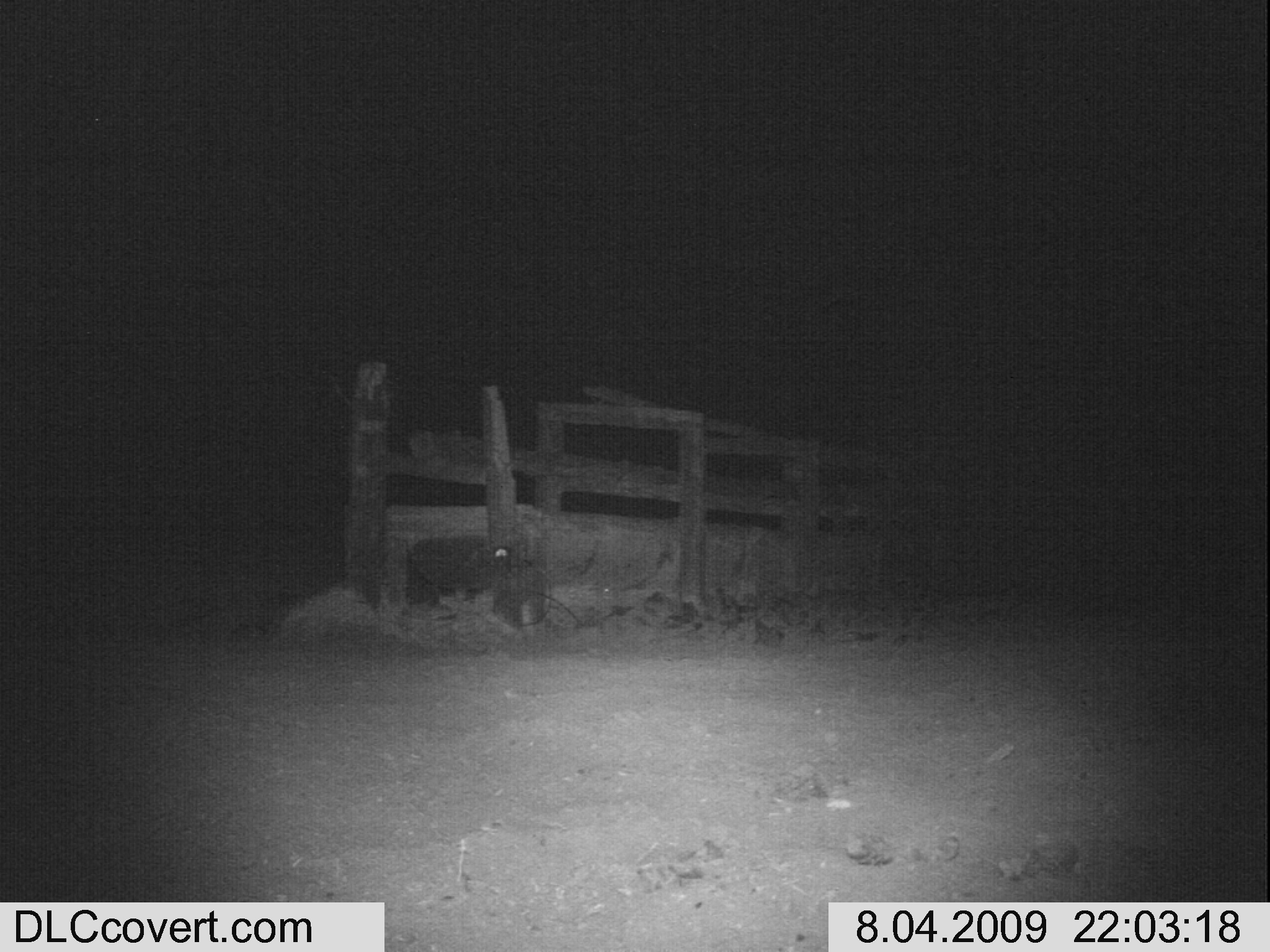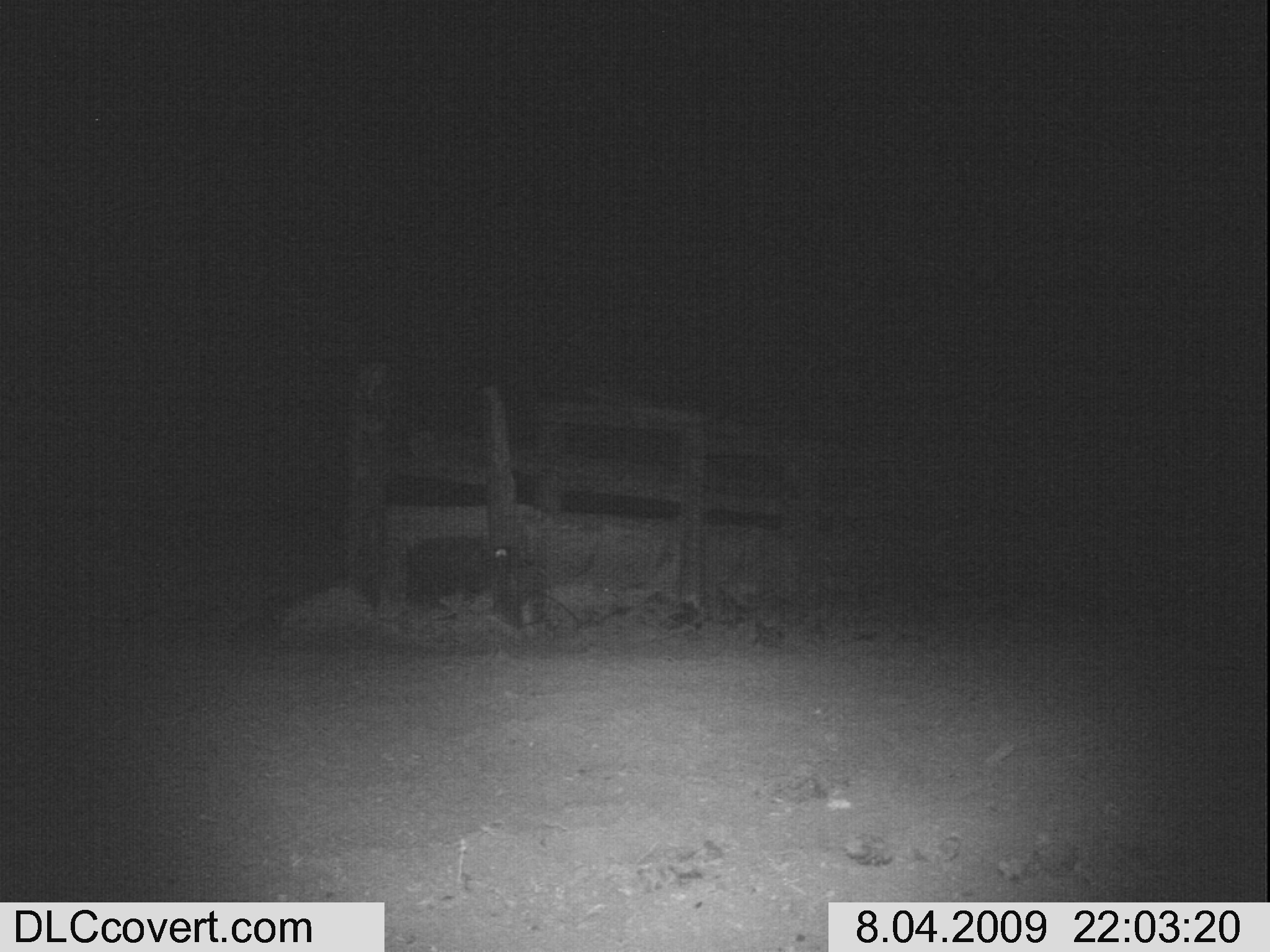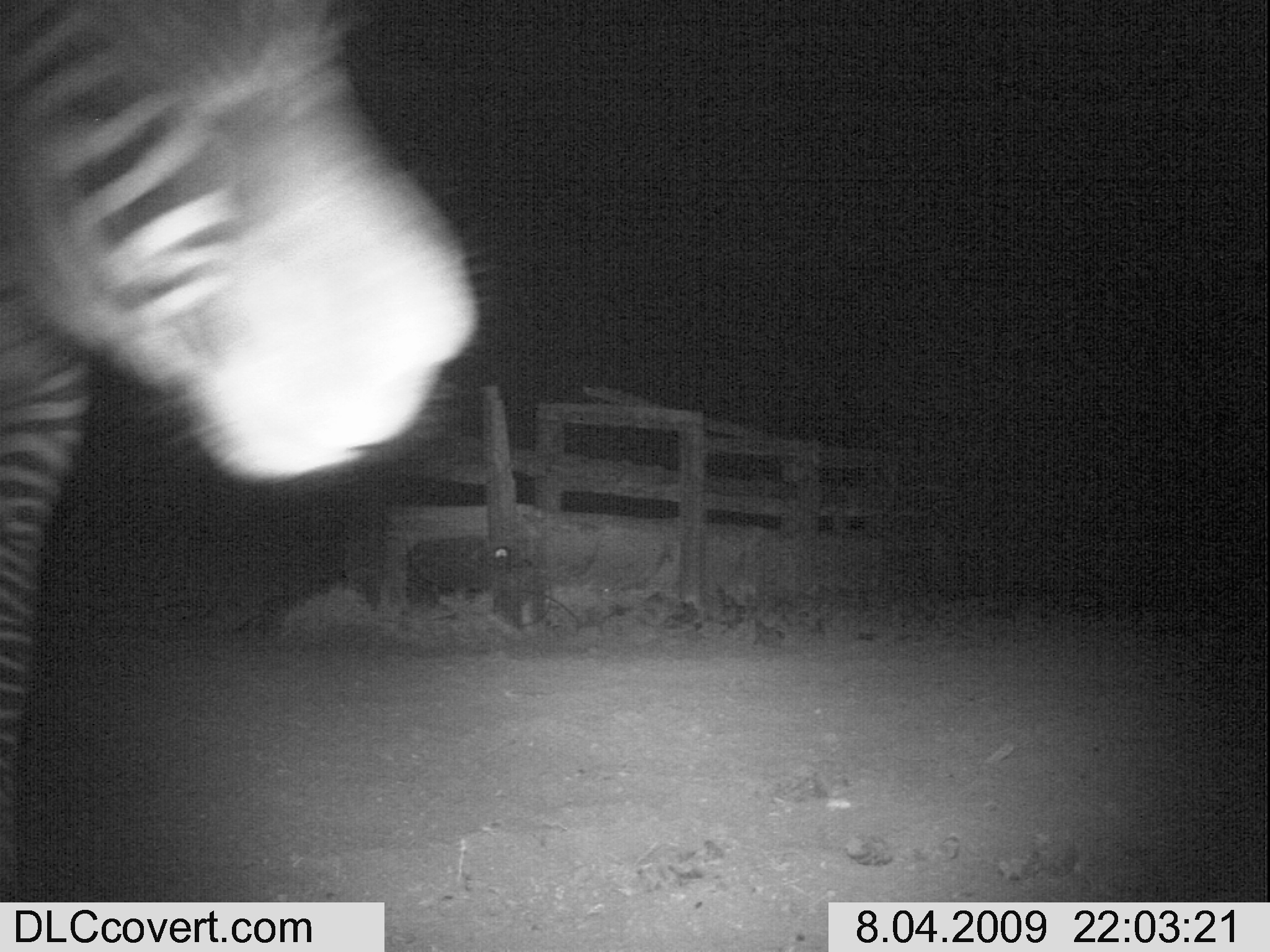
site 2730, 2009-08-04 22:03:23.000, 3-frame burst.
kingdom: Animalia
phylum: Chordata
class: Mammalia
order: Perissodactyla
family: Equidae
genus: Equus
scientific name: Equus quagga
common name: plains zebra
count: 1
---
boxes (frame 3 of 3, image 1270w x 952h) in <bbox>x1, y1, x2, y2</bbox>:
equus quagga: <bbox>0, 0, 472, 902</bbox>